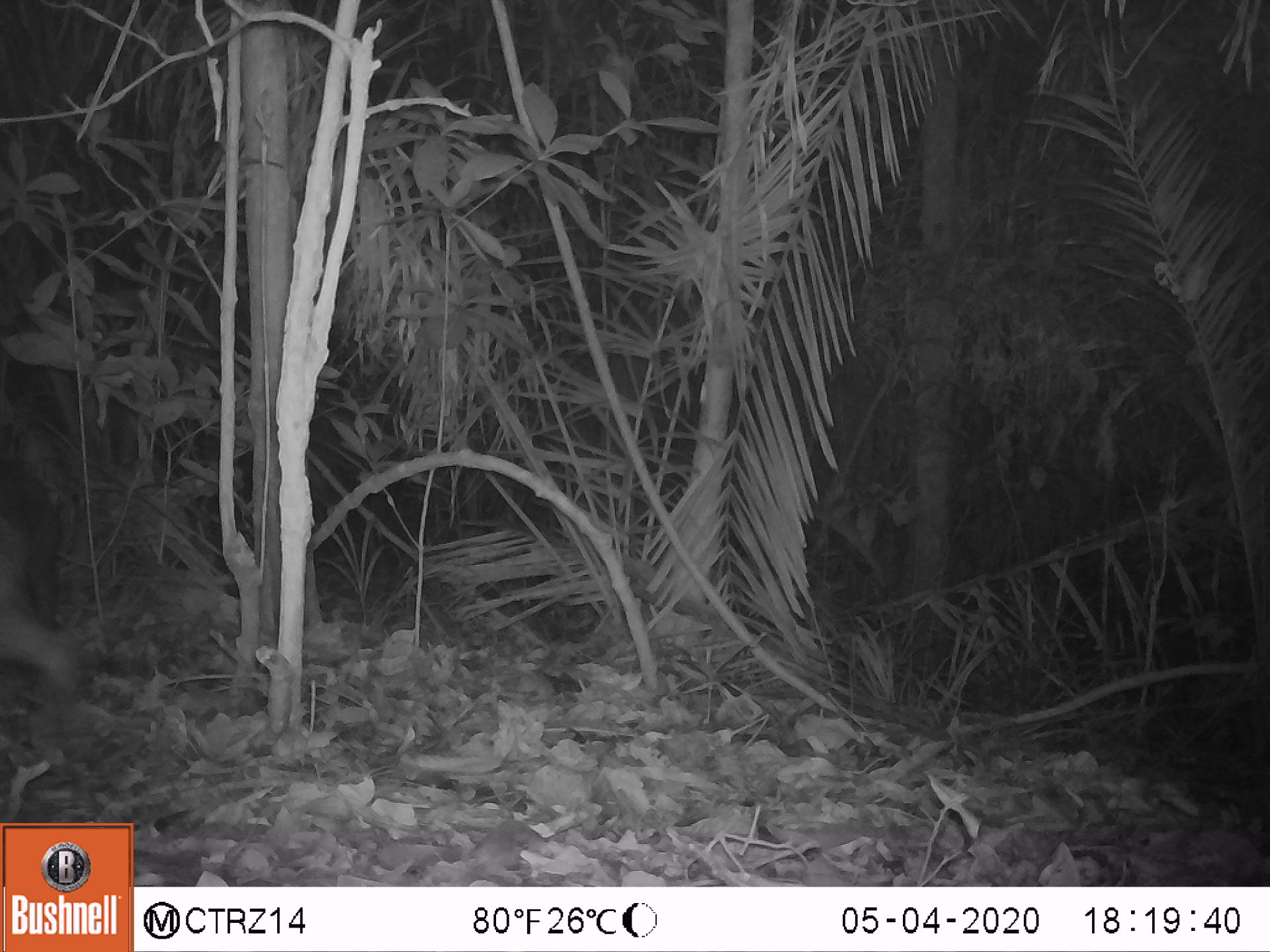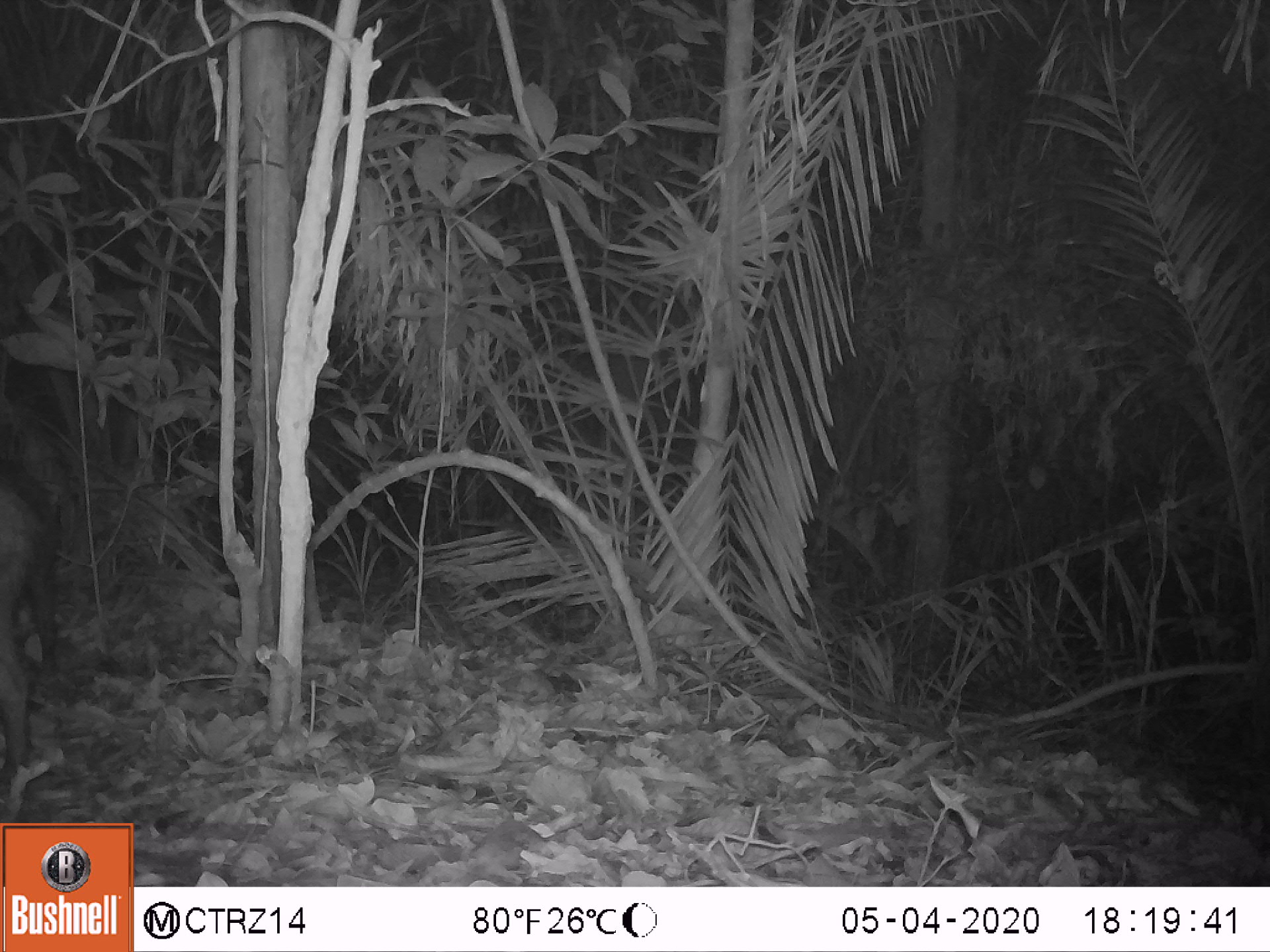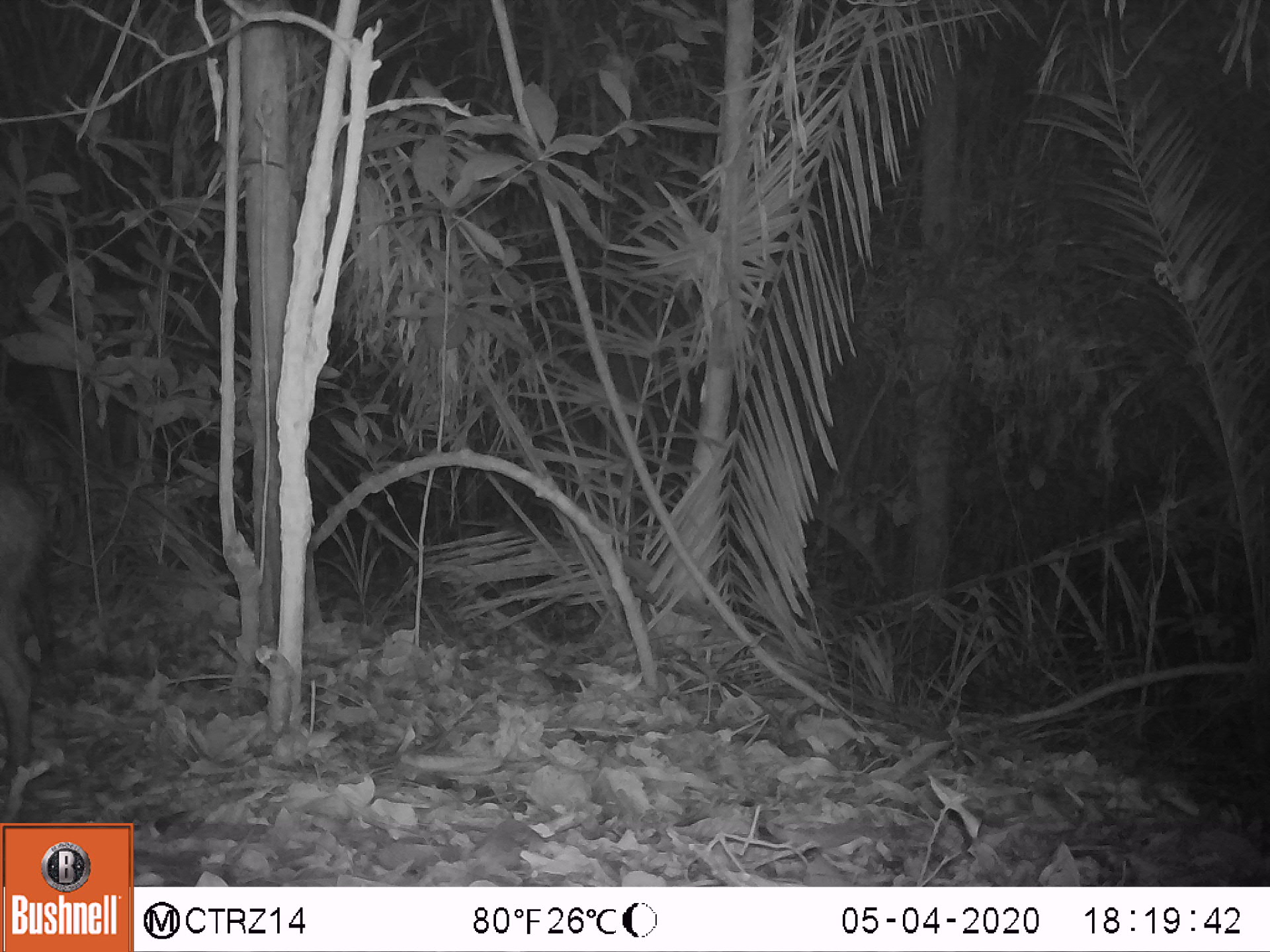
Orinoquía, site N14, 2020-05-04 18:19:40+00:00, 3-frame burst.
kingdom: Animalia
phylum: Chordata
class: Mammalia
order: Artiodactyla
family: Tayassuidae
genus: Pecari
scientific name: Pecari tajacu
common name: collared peccary